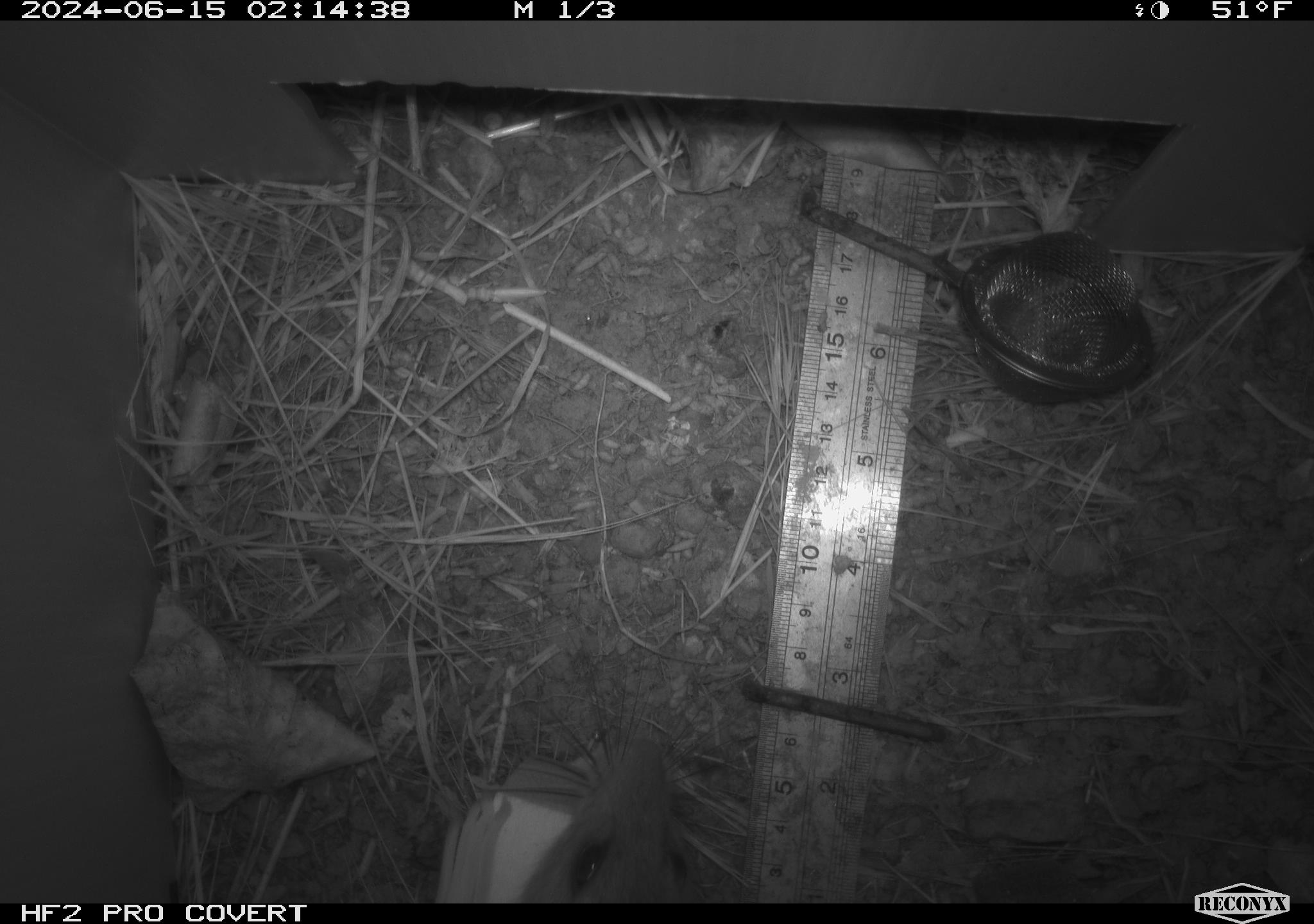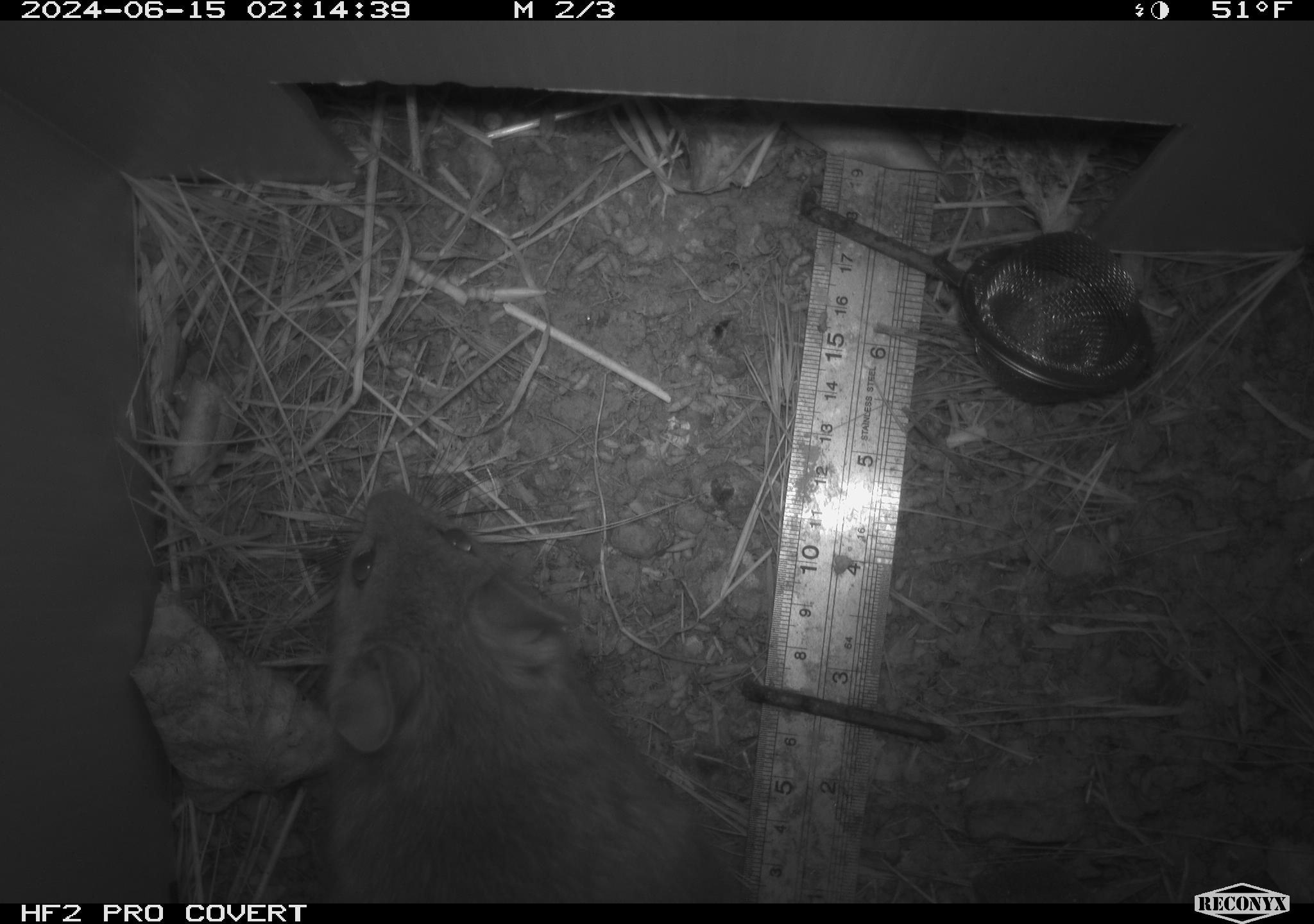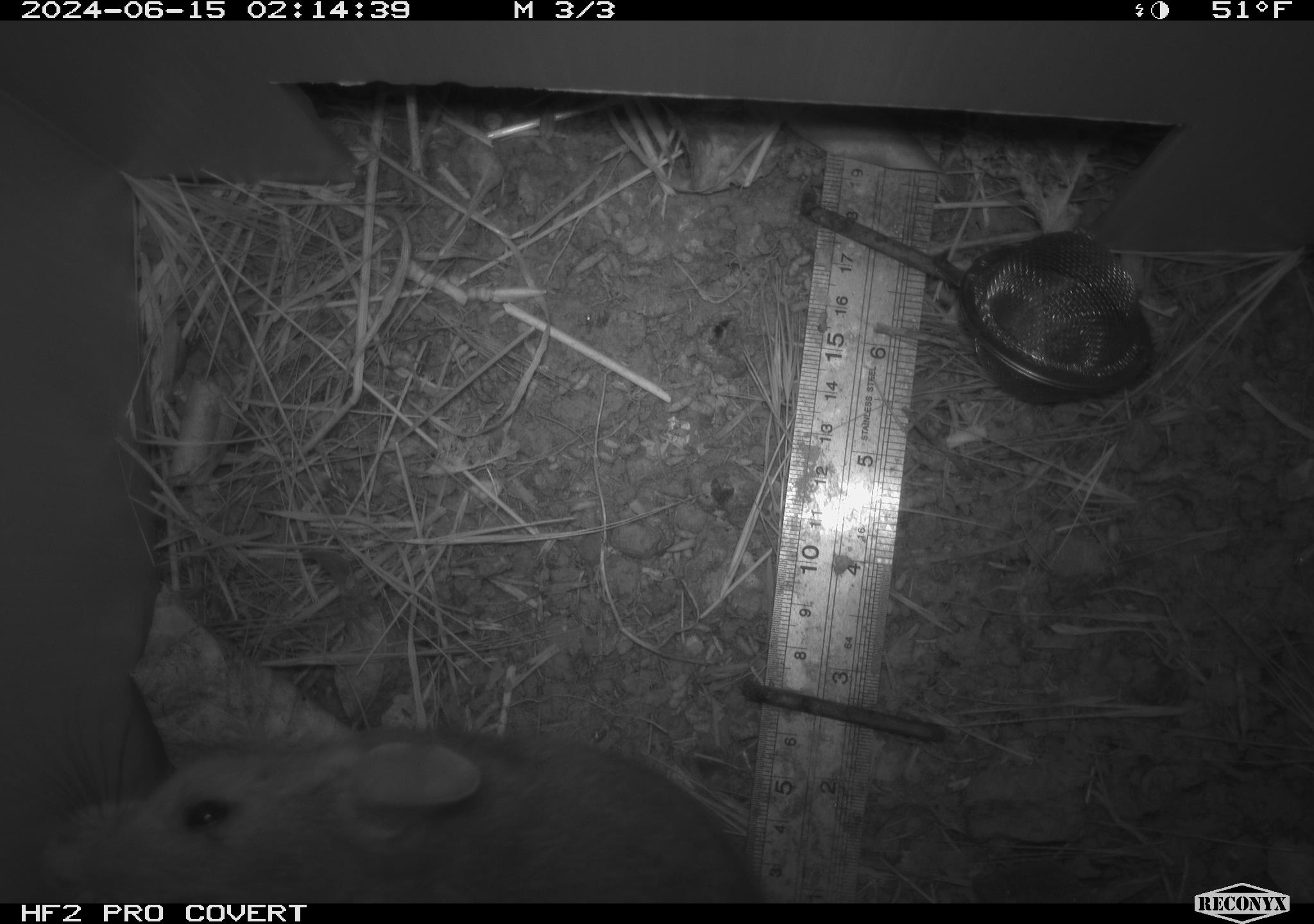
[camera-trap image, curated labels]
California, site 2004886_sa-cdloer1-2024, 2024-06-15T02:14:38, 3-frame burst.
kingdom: Animalia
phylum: Chordata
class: Mammalia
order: Rodentia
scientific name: Rodentia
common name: woodrat or rat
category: woodrat or rat species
Woodrat or rat species (woodrat or rat) (Rodentia).